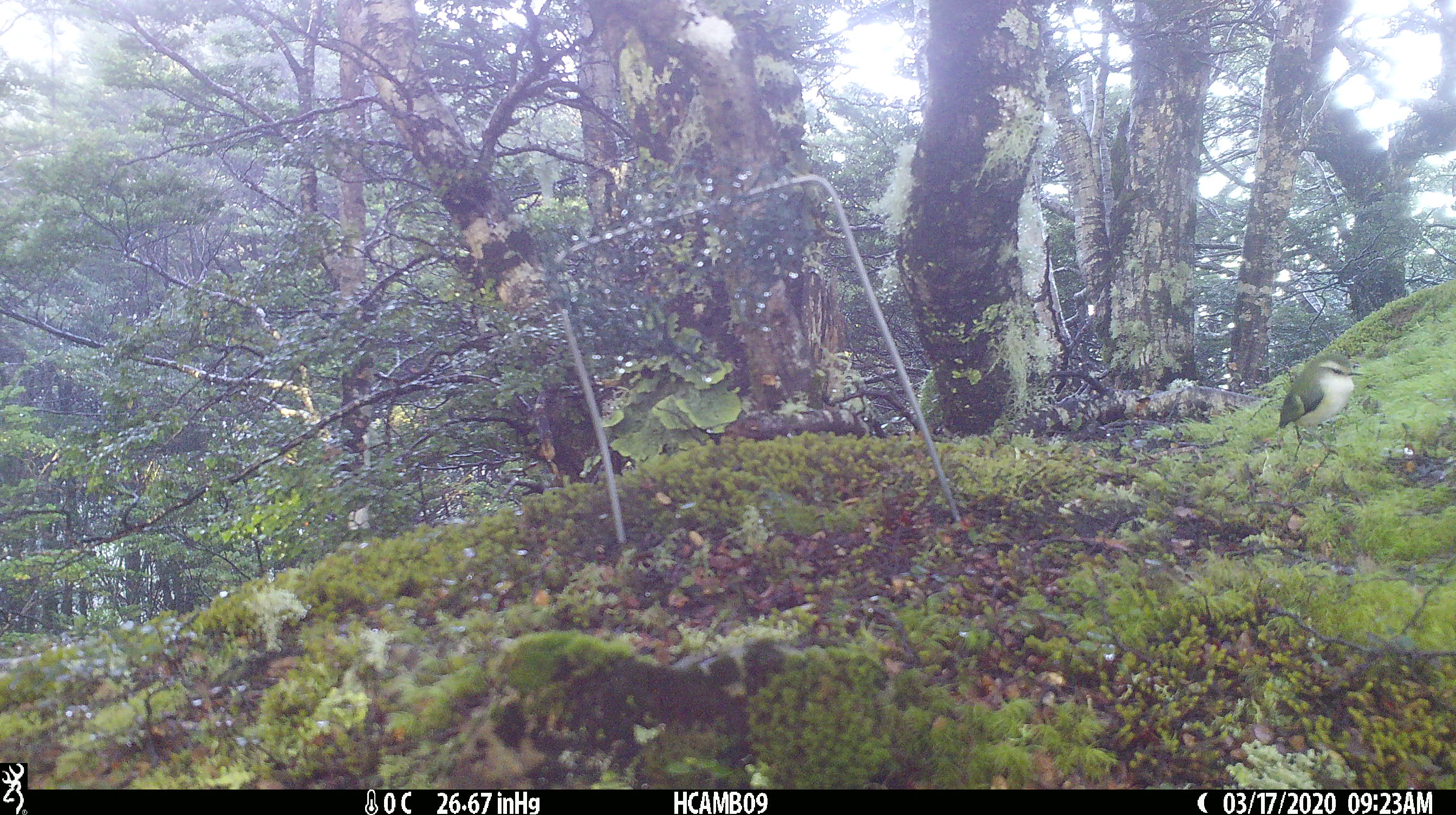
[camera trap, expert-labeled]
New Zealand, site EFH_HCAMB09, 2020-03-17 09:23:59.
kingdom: Animalia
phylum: Chordata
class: Aves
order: Passeriformes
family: Acanthisittidae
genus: Acanthisitta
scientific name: Acanthisitta chloris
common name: rifleman